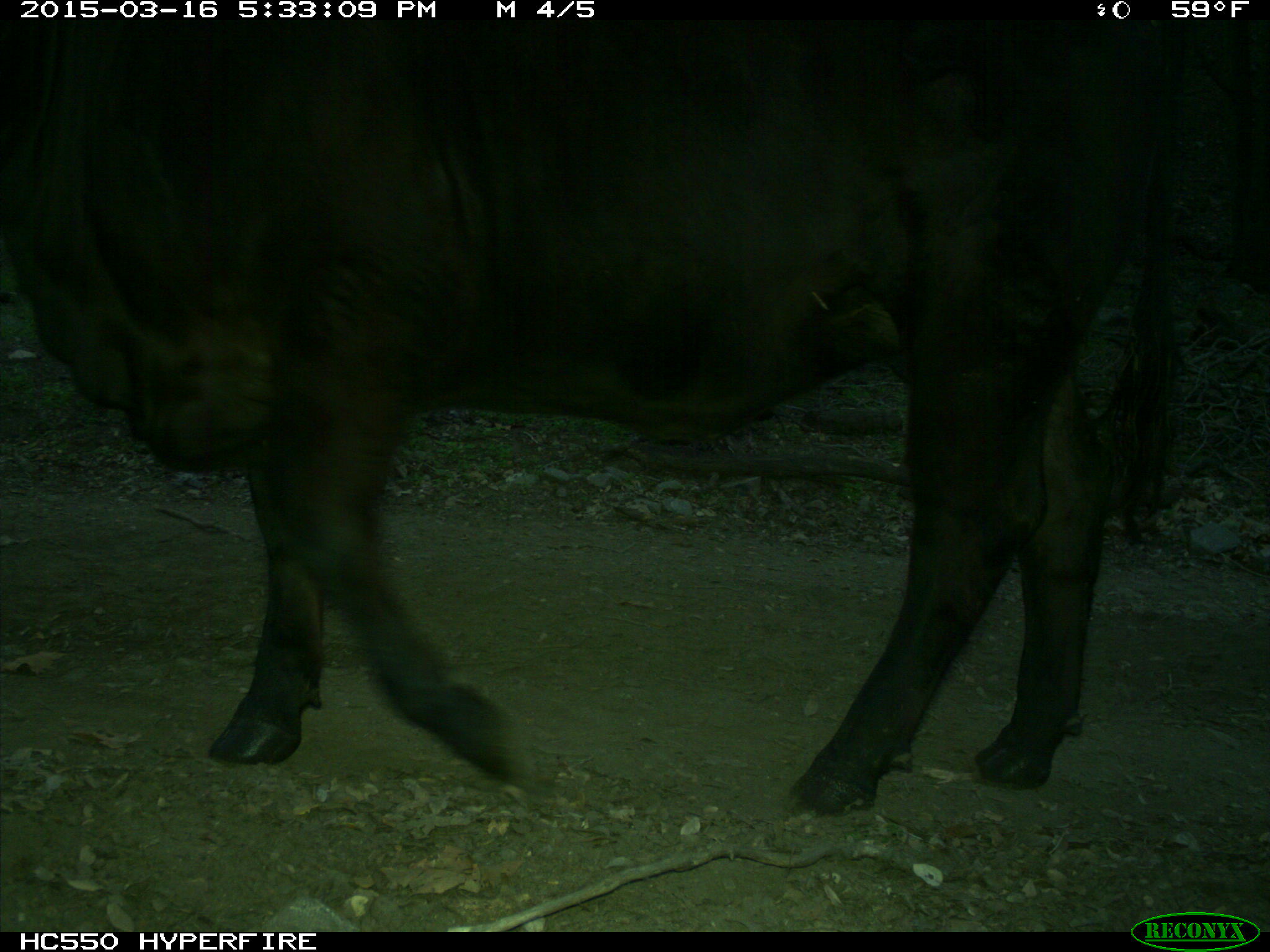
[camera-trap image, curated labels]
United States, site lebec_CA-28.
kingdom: Animalia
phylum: Chordata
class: Mammalia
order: Artiodactyla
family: Bovidae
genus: Bos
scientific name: Bos taurus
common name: domestic cow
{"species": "Bos taurus (domestic cow)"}